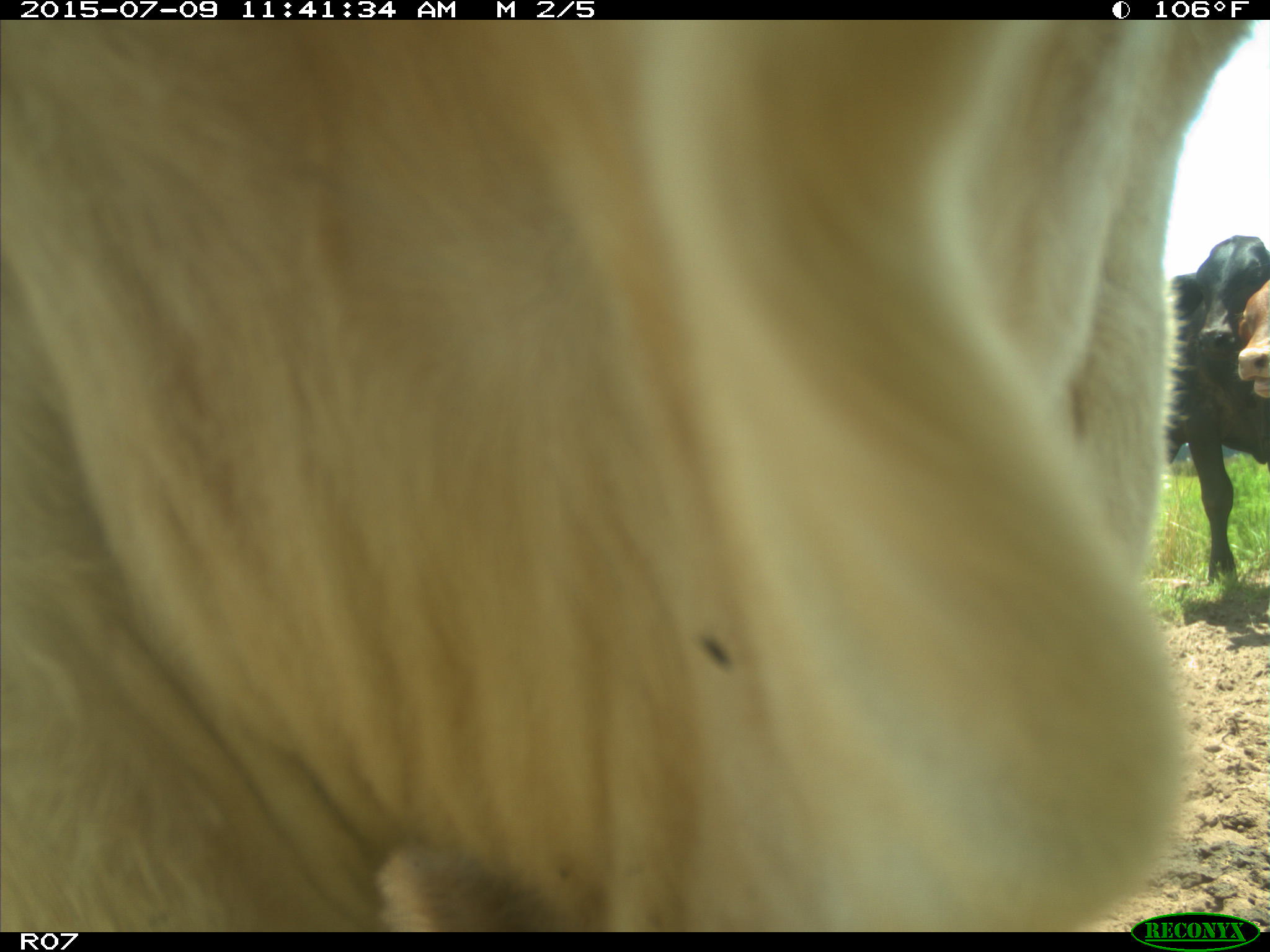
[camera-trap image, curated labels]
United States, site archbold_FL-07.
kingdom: Animalia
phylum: Chordata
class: Mammalia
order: Artiodactyla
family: Bovidae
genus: Bos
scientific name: Bos taurus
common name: domestic cow